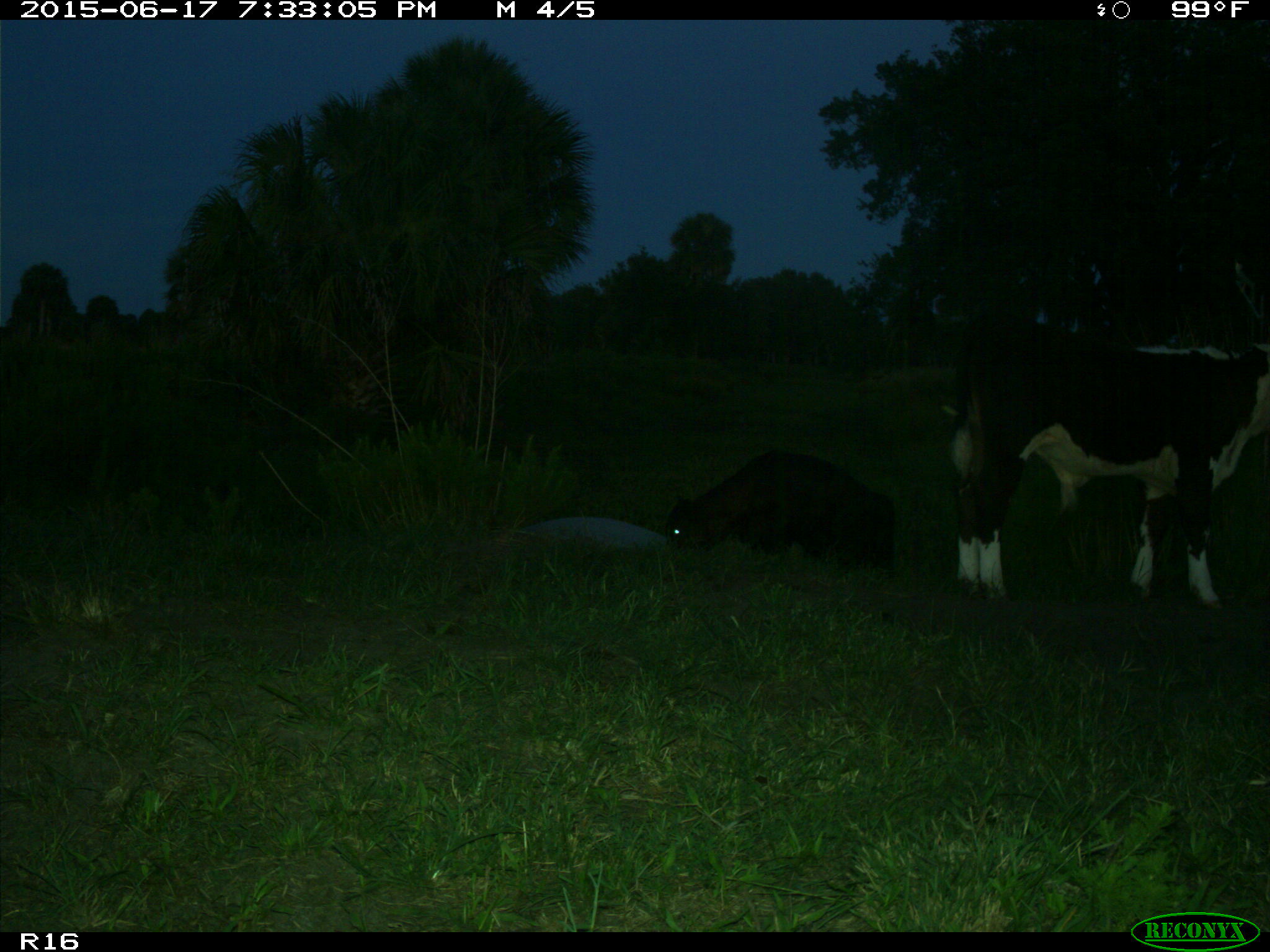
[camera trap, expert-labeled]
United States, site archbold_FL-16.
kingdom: Animalia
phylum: Chordata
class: Mammalia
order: Artiodactyla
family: Bovidae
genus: Bos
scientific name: Bos taurus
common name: domestic cow